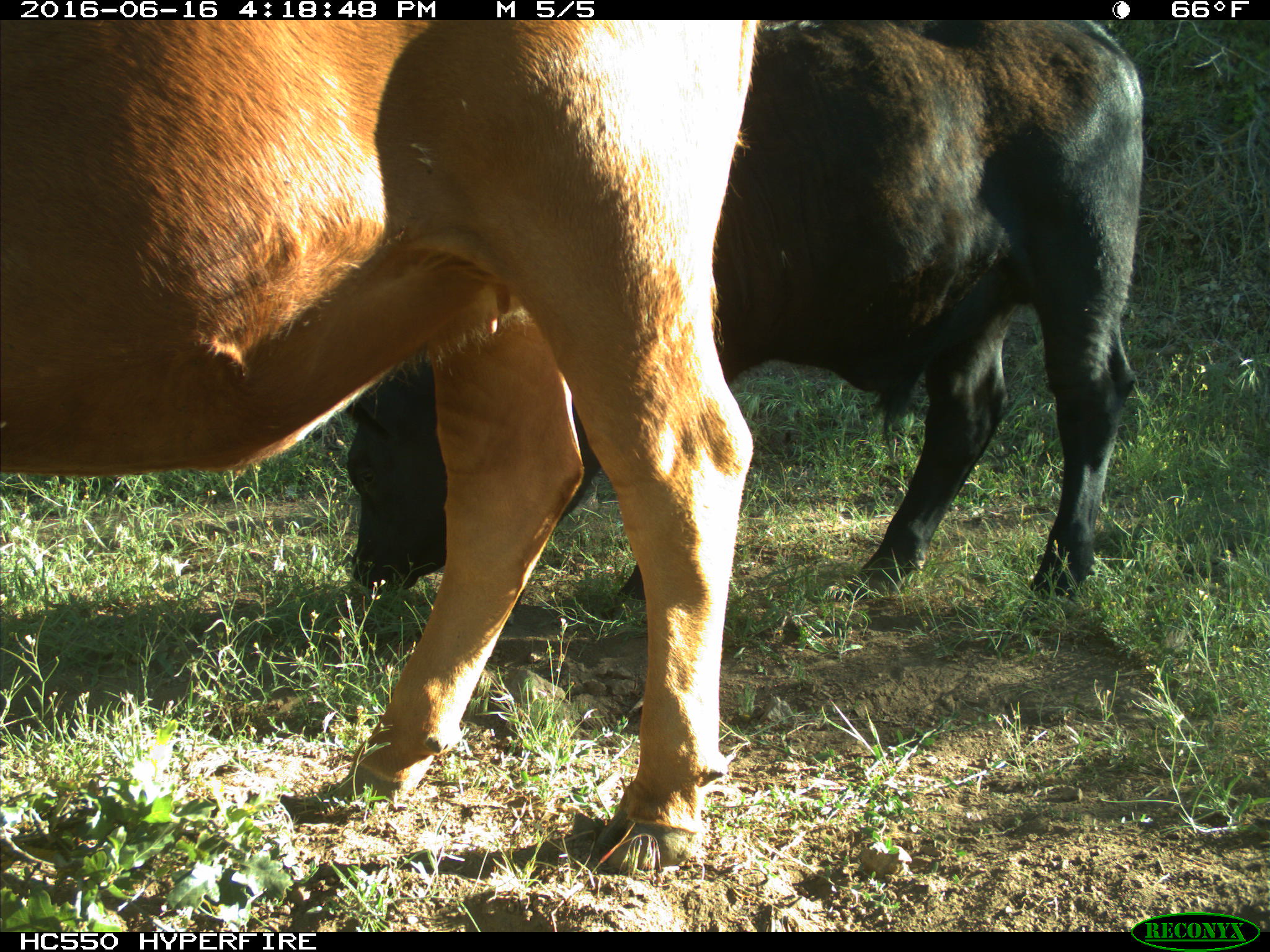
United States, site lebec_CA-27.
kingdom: Animalia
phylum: Chordata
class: Mammalia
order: Artiodactyla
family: Bovidae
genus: Bos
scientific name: Bos taurus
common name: domestic cow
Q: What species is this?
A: Bos taurus (domestic cow).